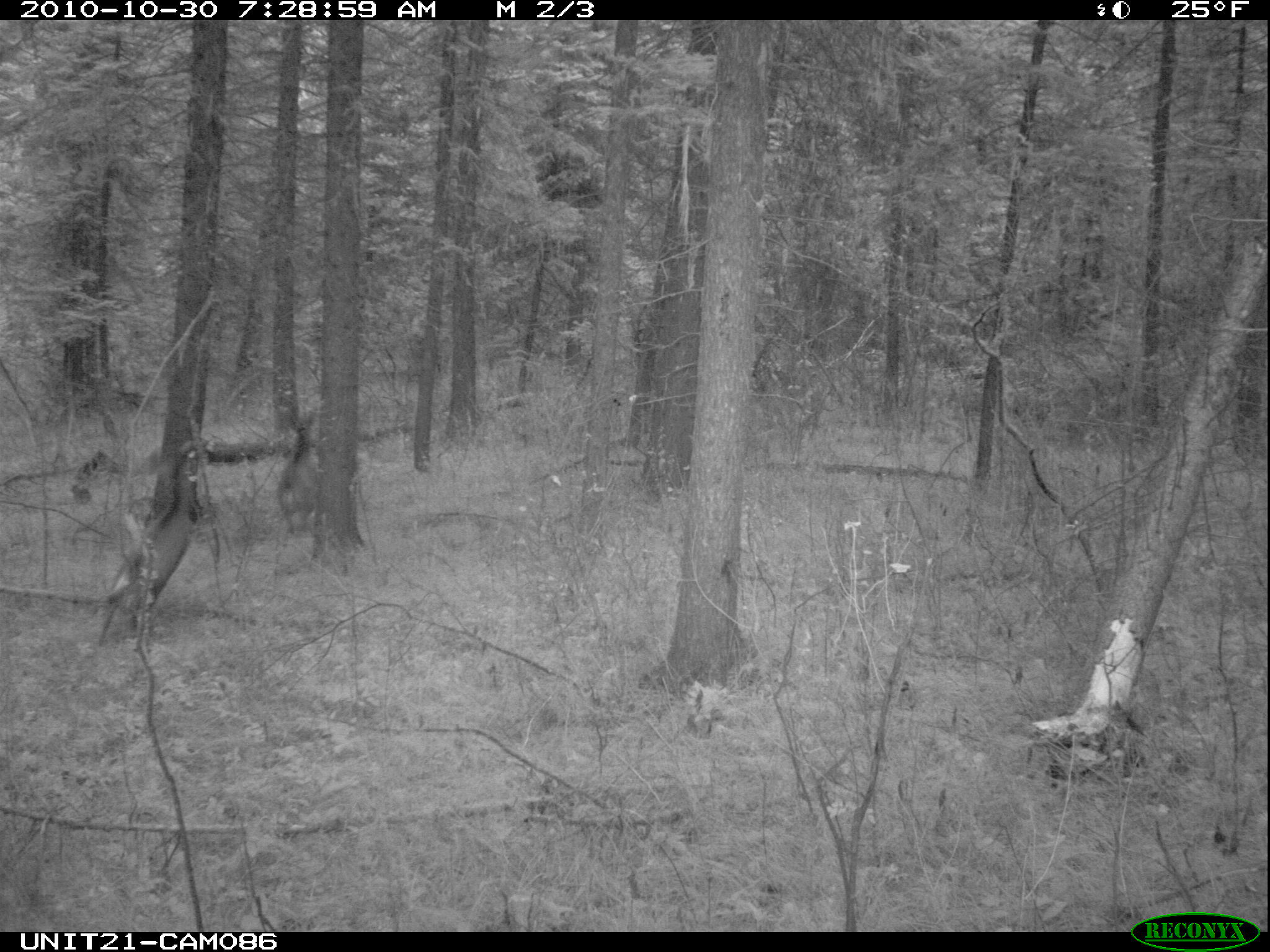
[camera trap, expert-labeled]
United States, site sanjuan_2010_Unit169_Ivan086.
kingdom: Animalia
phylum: Chordata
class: Mammalia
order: Artiodactyla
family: Cervidae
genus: Odocoileus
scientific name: Odocoileus hemionus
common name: mule deer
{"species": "Odocoileus hemionus (mule deer)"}